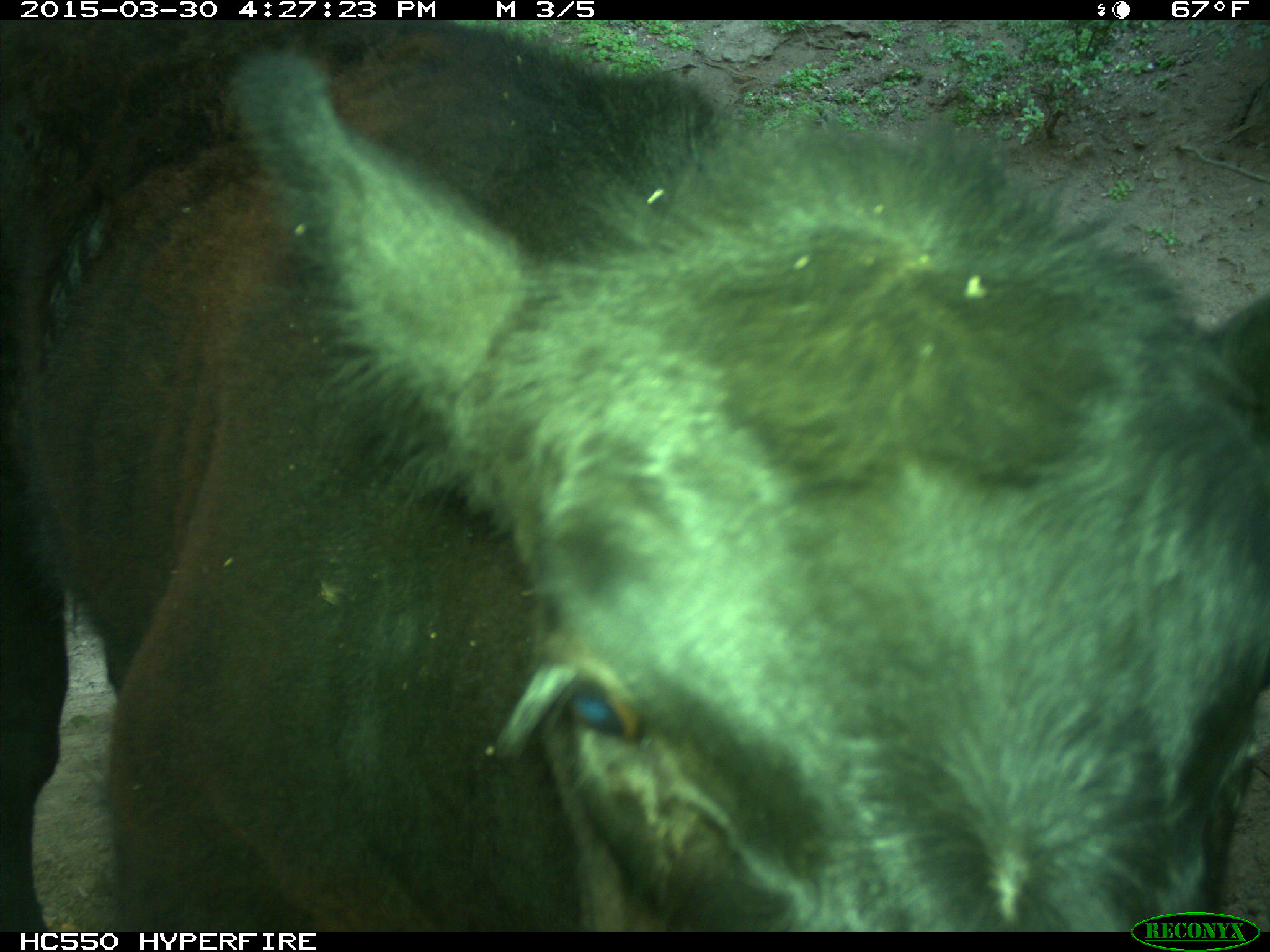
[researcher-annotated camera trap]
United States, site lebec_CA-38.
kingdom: Animalia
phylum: Chordata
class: Mammalia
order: Artiodactyla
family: Bovidae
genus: Bos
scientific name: Bos taurus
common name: domestic cow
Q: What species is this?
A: Bos taurus (domestic cow).